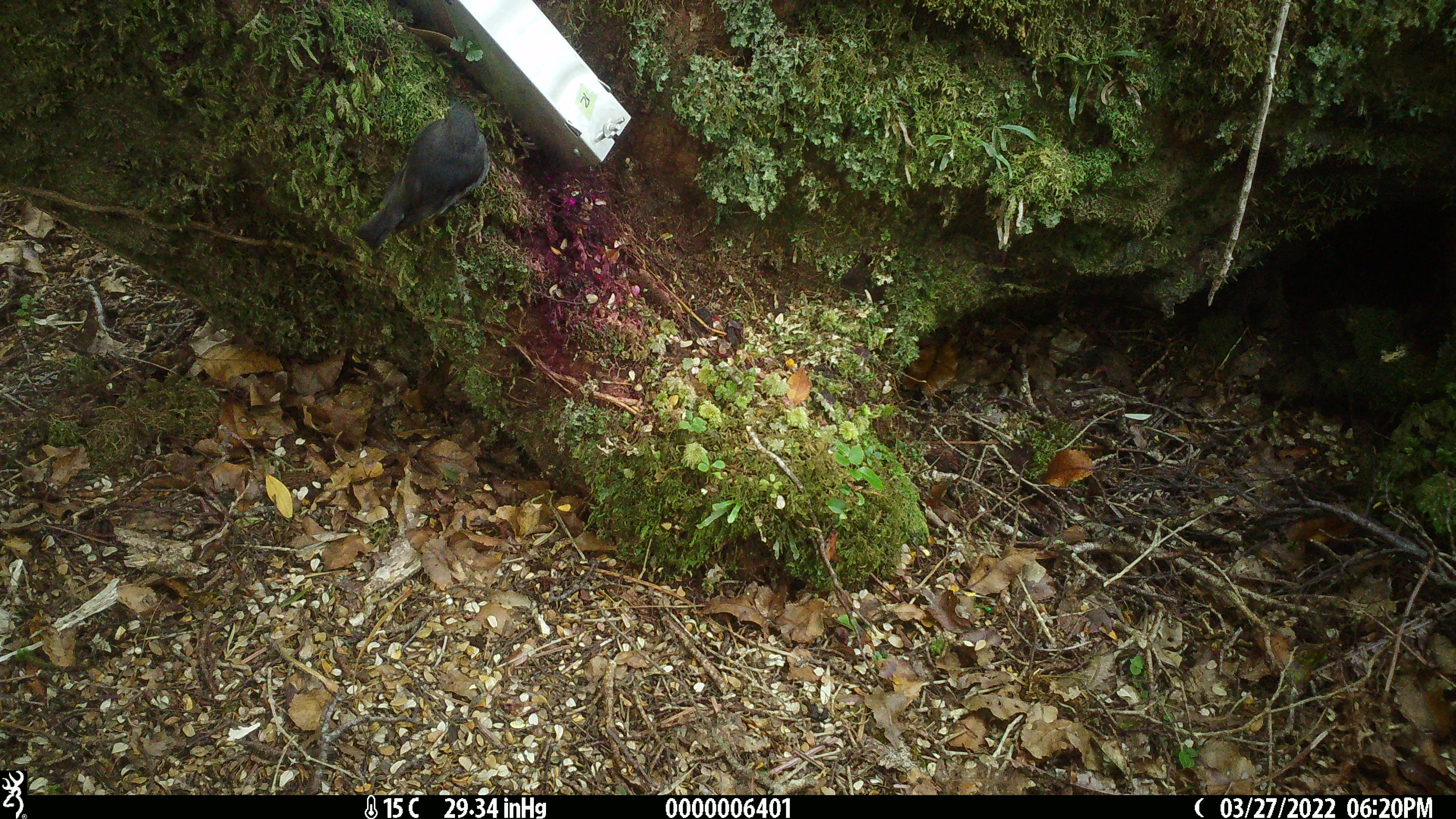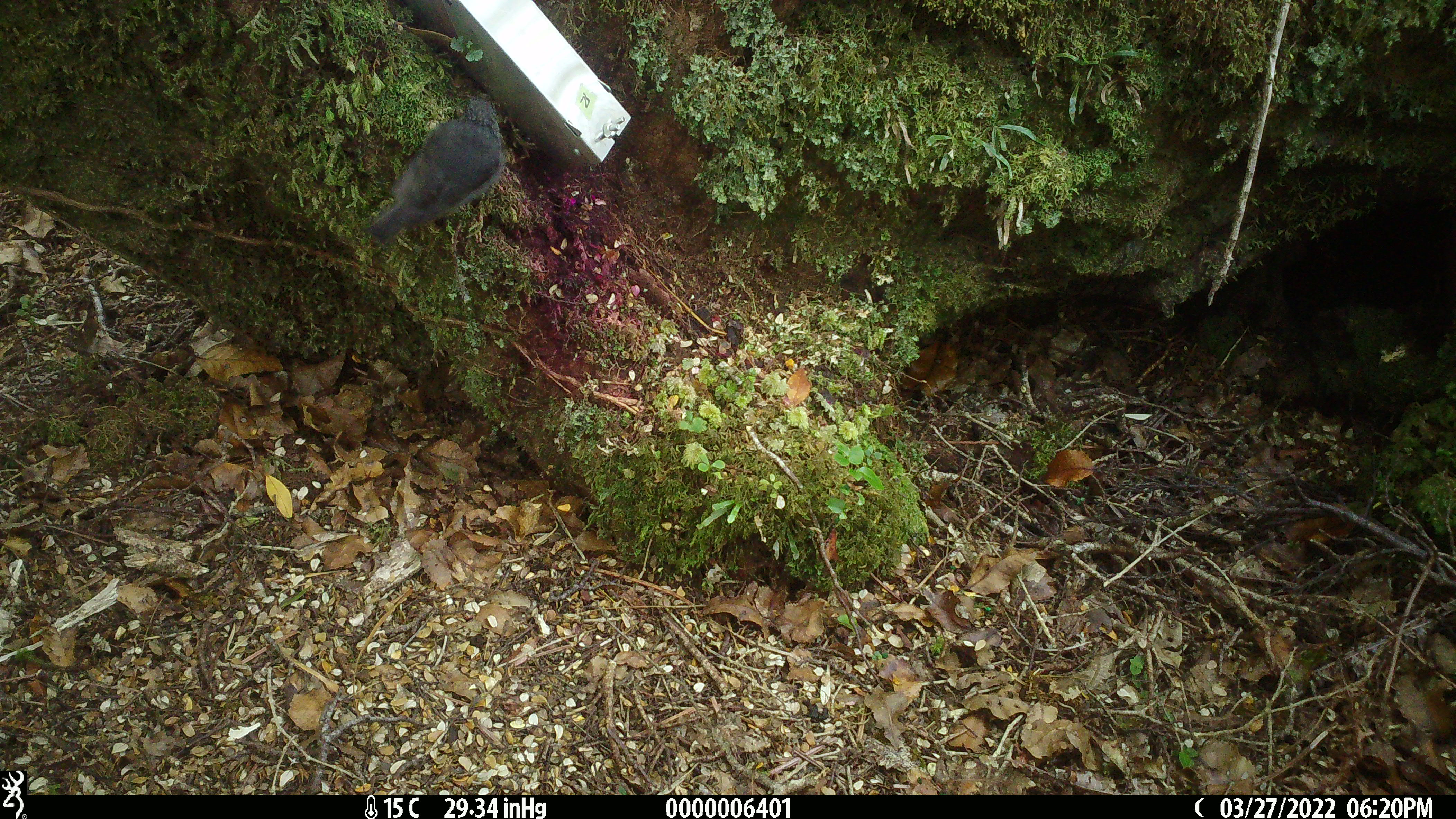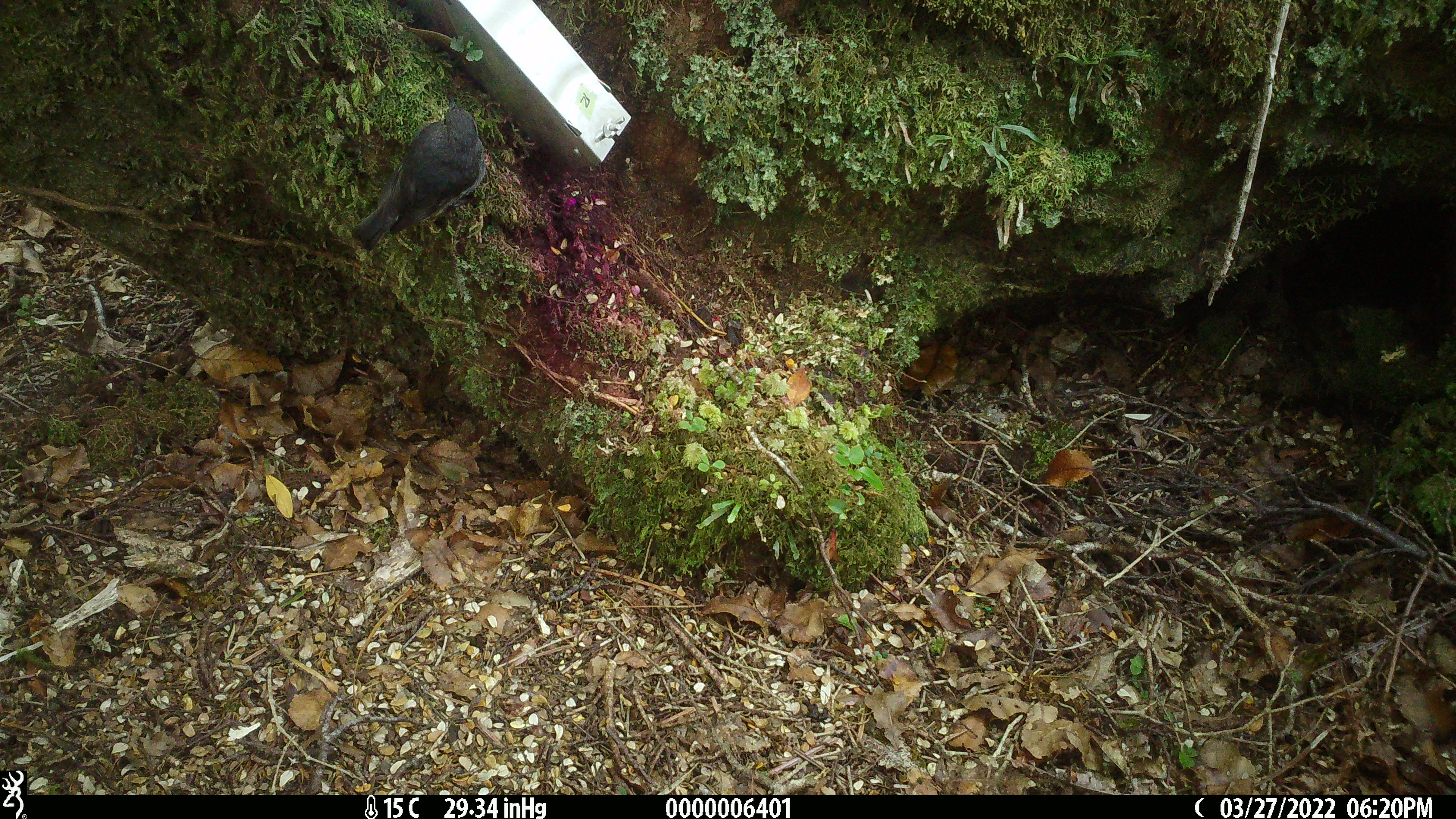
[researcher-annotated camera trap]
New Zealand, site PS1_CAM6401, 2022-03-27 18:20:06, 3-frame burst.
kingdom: Animalia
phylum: Chordata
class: Aves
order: Passeriformes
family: Petroicidae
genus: Petroica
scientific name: Petroica australis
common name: new zealand robin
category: robin